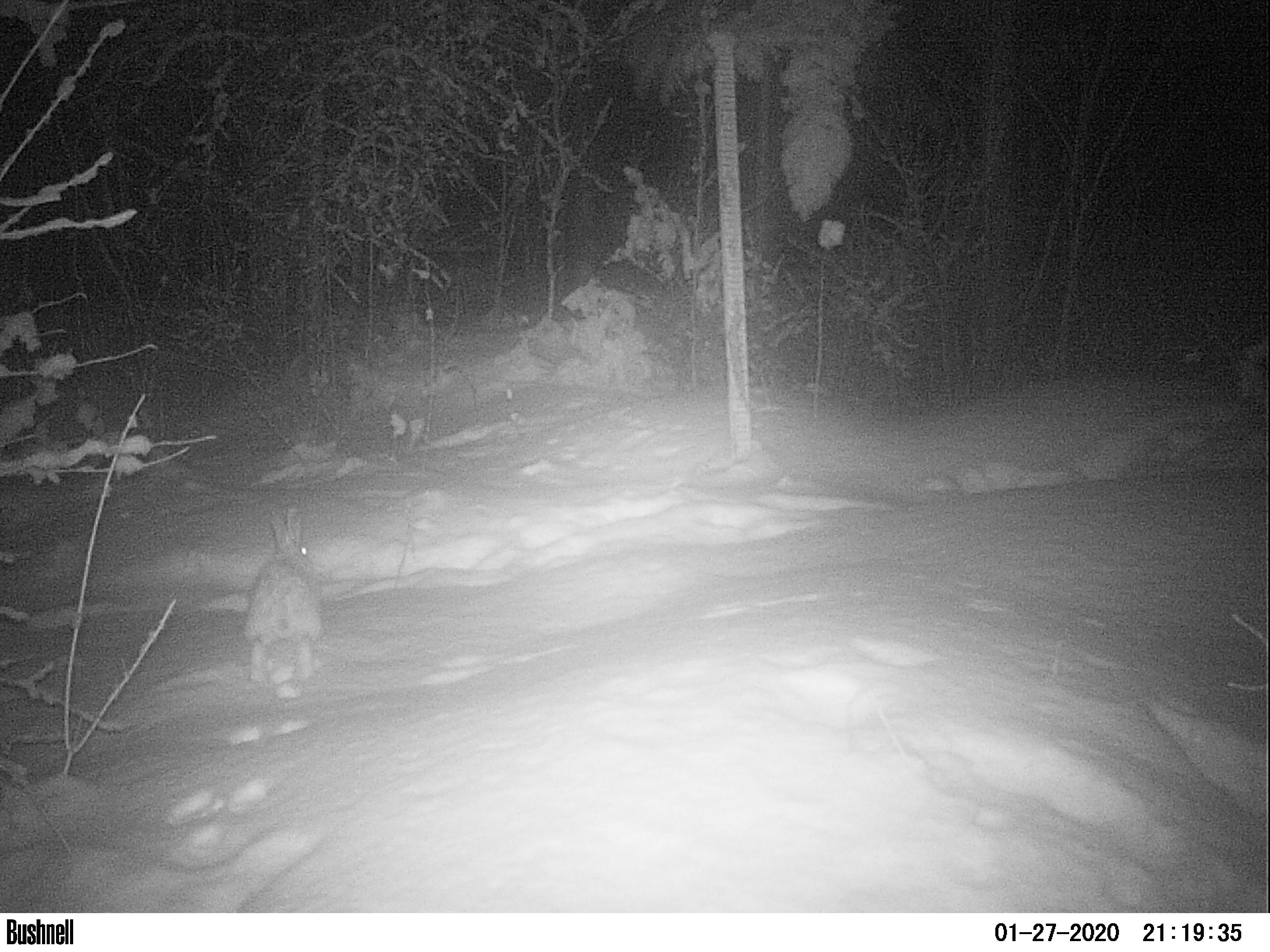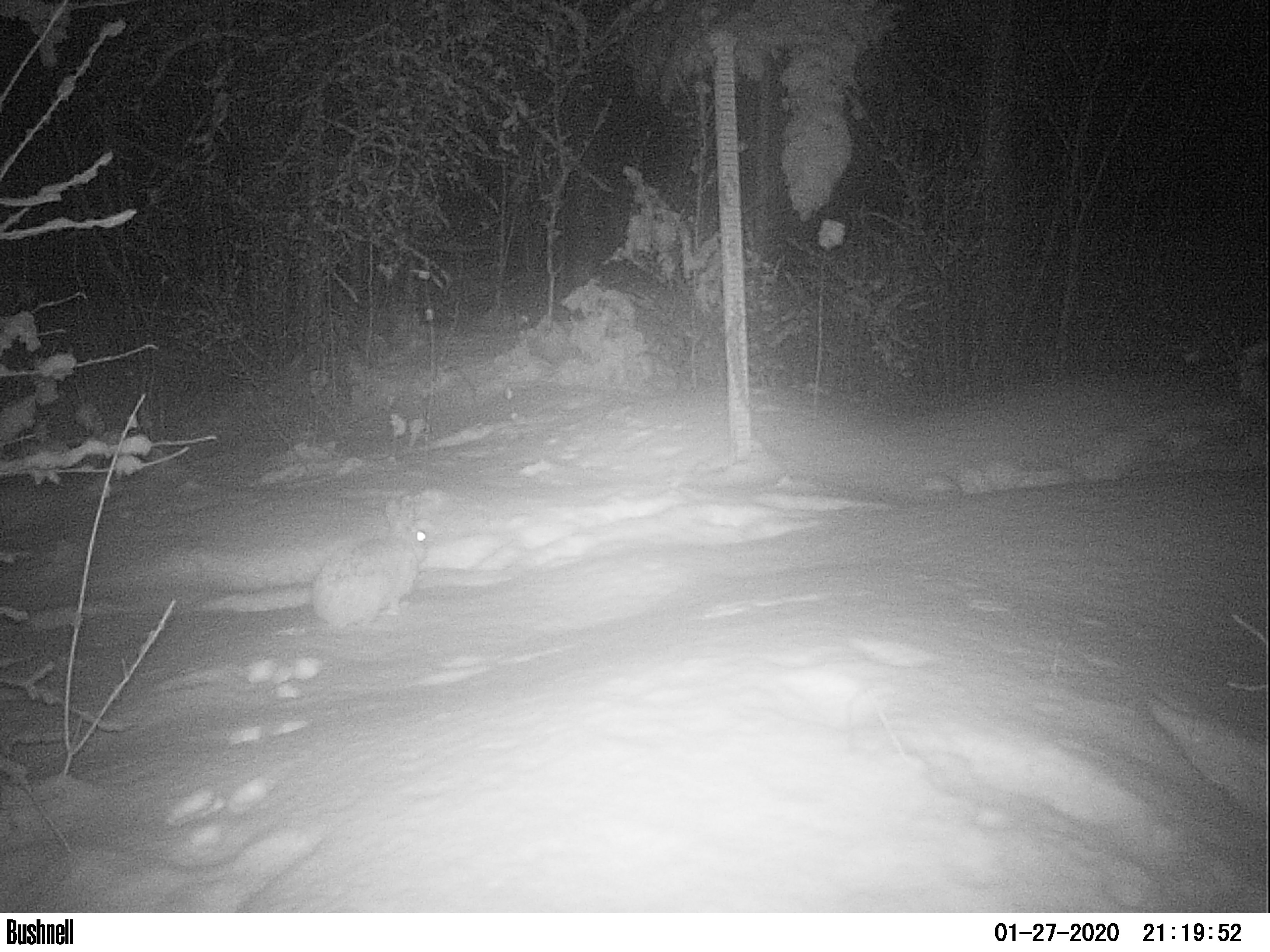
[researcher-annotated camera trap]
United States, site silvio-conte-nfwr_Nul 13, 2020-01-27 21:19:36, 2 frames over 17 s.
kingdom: Animalia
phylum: Chordata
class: Mammalia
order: Lagomorpha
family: Leporidae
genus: Lepus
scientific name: Lepus americanus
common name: snowshoe hare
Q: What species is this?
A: Snowshoe hare (Lepus americanus).